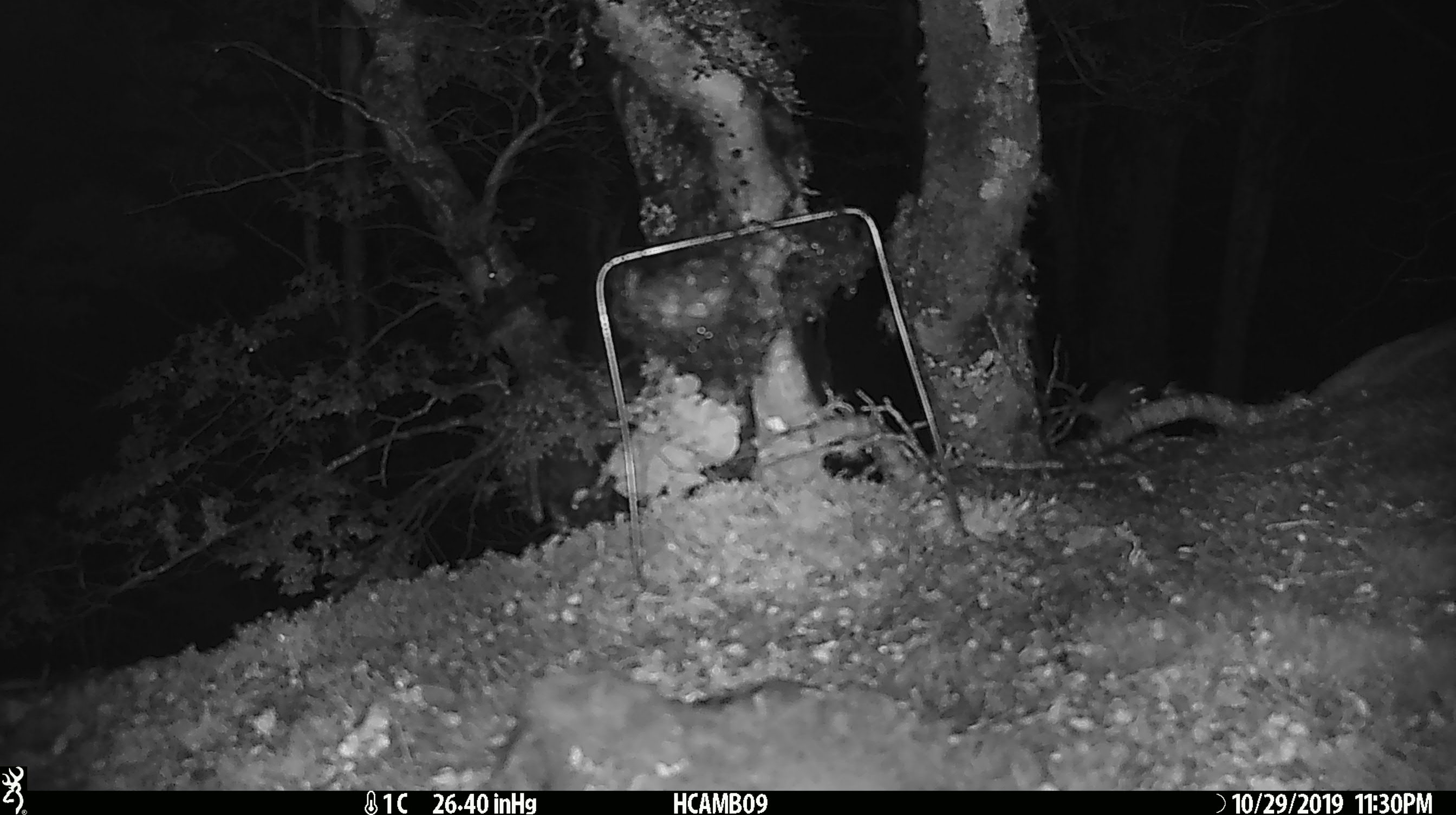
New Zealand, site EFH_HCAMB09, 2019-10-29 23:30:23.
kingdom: Animalia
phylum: Chordata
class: Mammalia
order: Rodentia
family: Muridae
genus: Mus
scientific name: Mus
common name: mouse